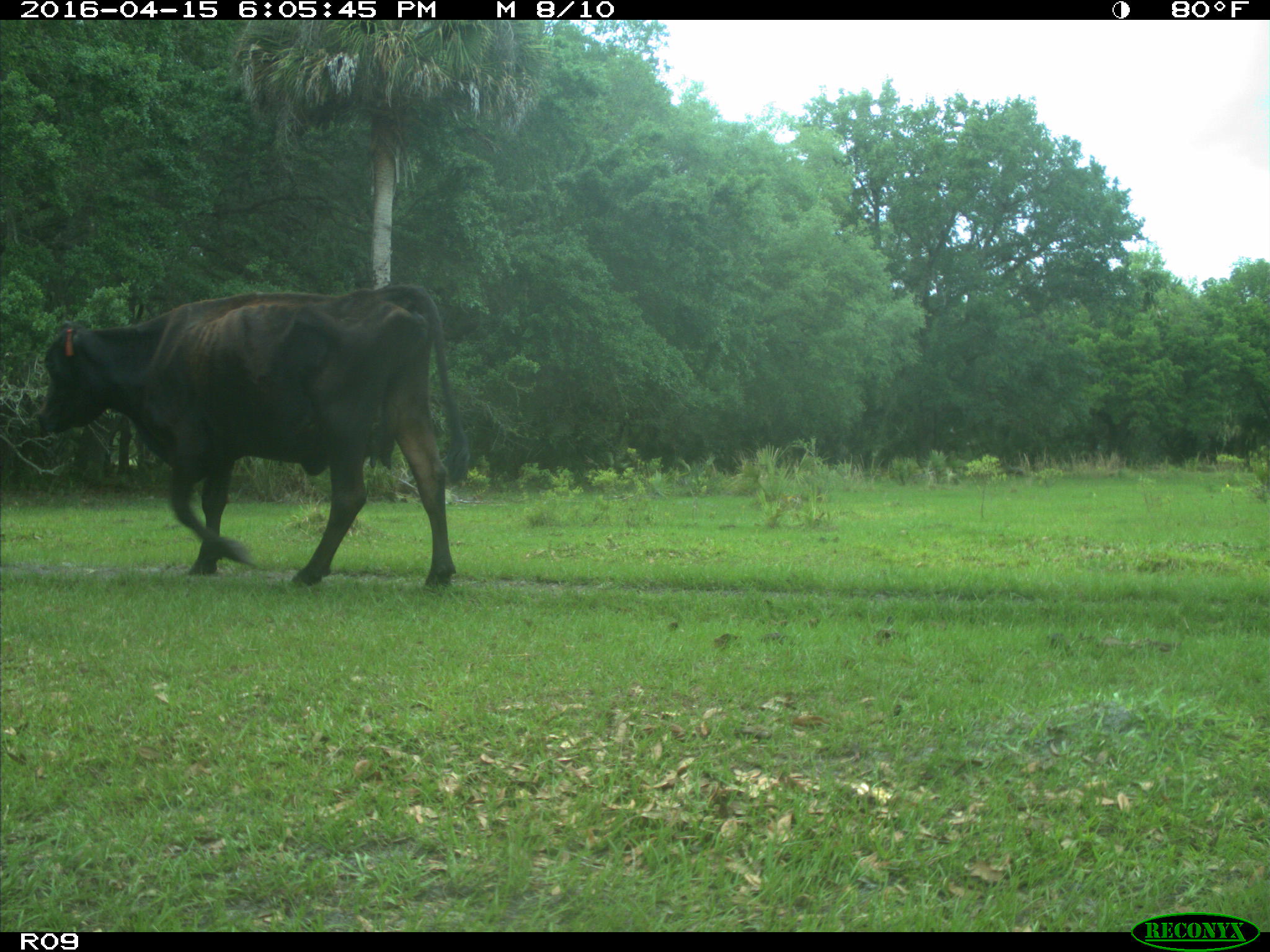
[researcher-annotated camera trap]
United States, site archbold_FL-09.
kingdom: Animalia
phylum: Chordata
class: Mammalia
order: Artiodactyla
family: Bovidae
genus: Bos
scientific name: Bos taurus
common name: domestic cow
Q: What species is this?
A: Bos taurus (domestic cow).